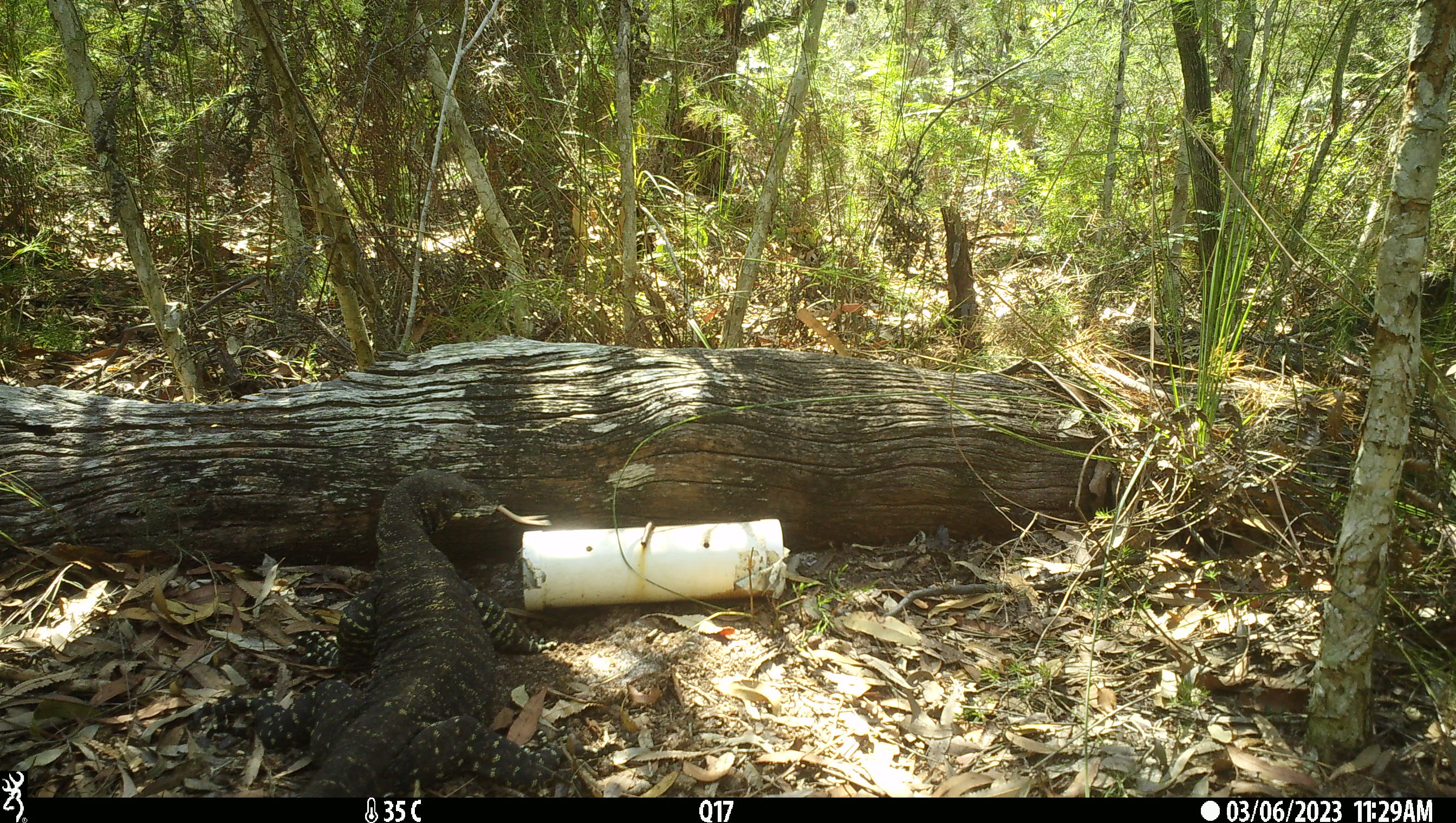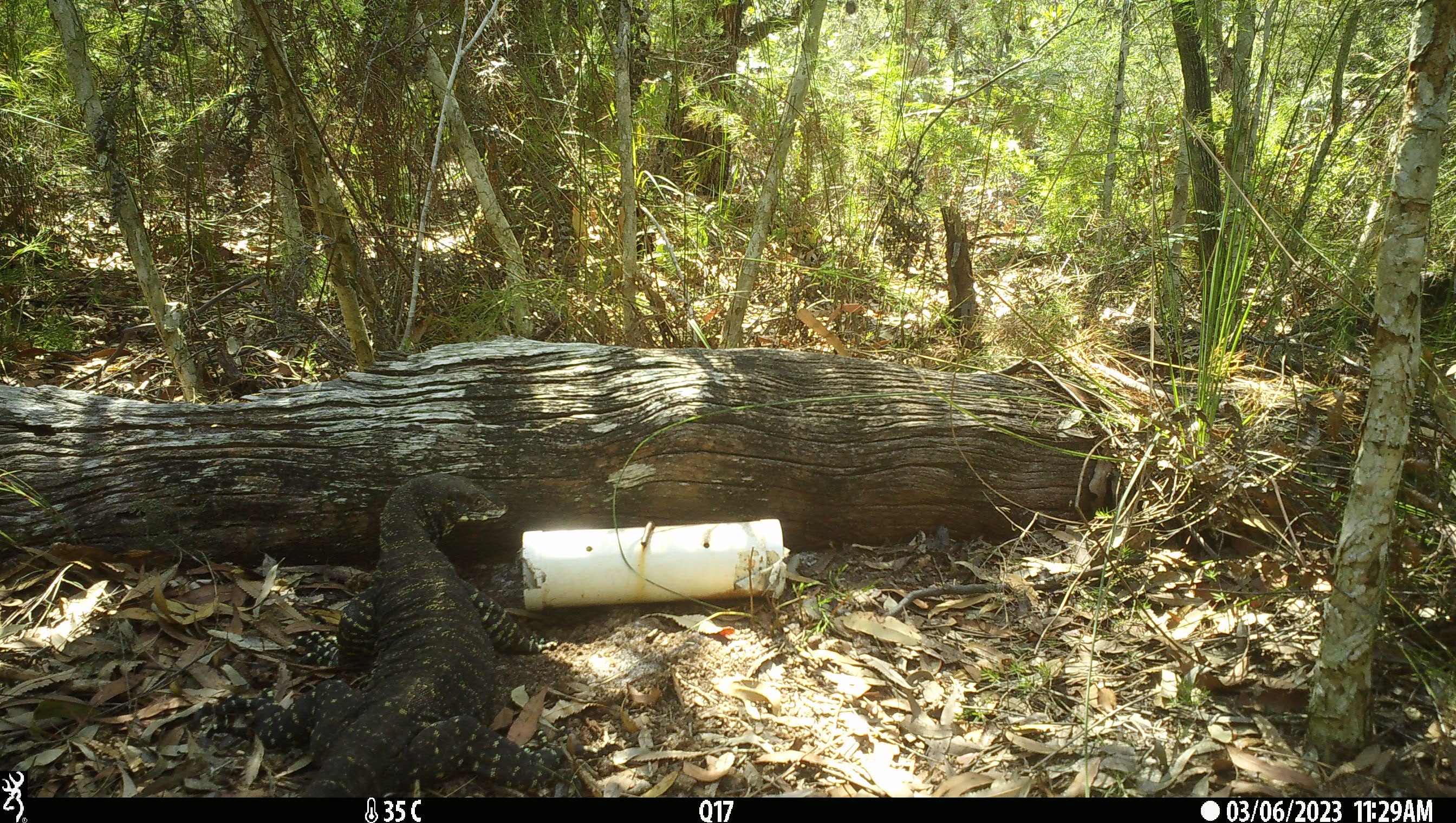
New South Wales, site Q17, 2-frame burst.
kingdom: Animalia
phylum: Chordata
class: Reptilia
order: Squamata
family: Varanidae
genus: Varanus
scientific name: Varanus varius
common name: lace monitor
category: goanna